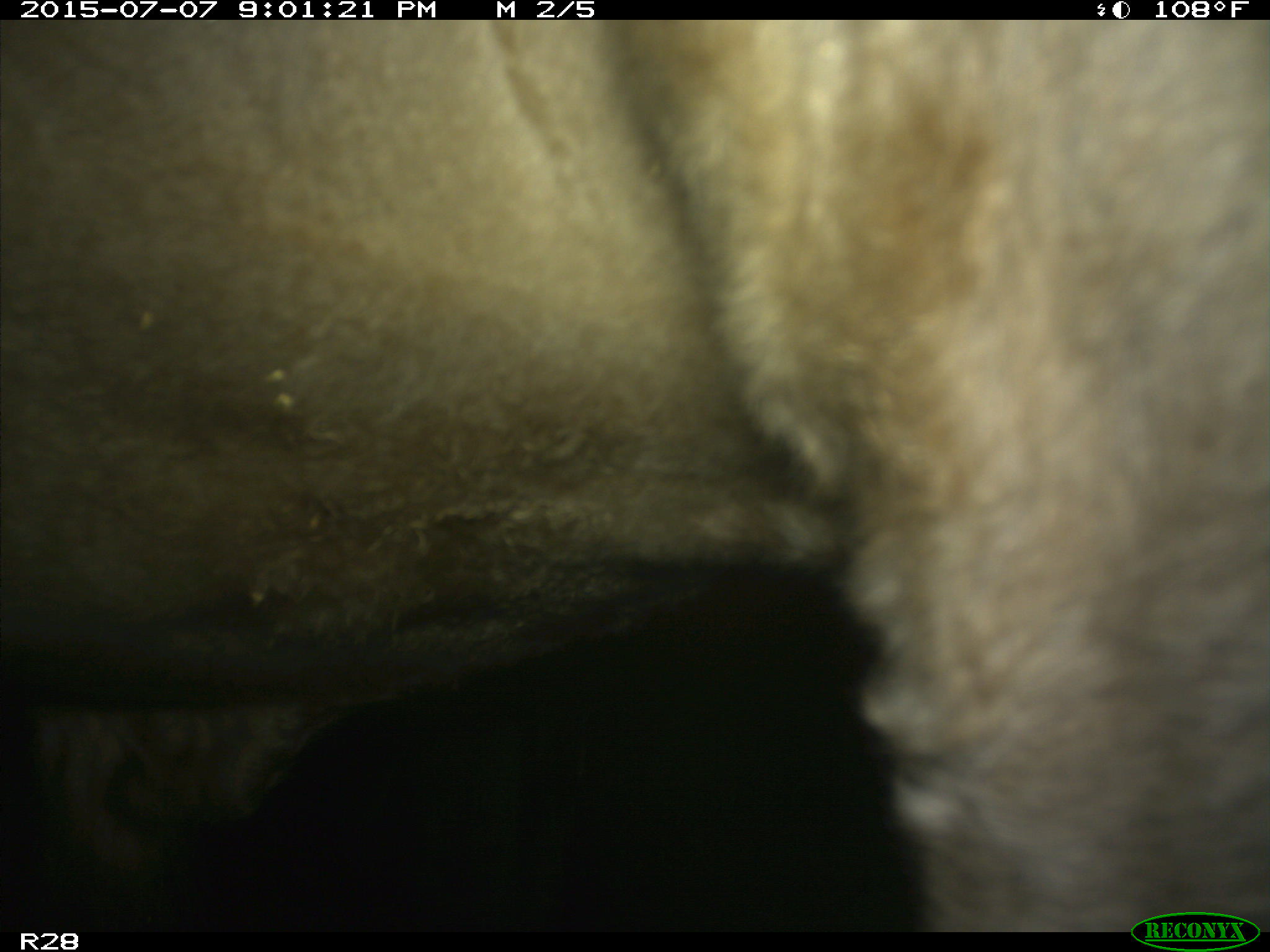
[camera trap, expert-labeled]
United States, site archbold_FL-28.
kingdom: Animalia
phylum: Chordata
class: Mammalia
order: Artiodactyla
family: Bovidae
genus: Bos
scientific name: Bos taurus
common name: domestic cow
Bos taurus (domestic cow).